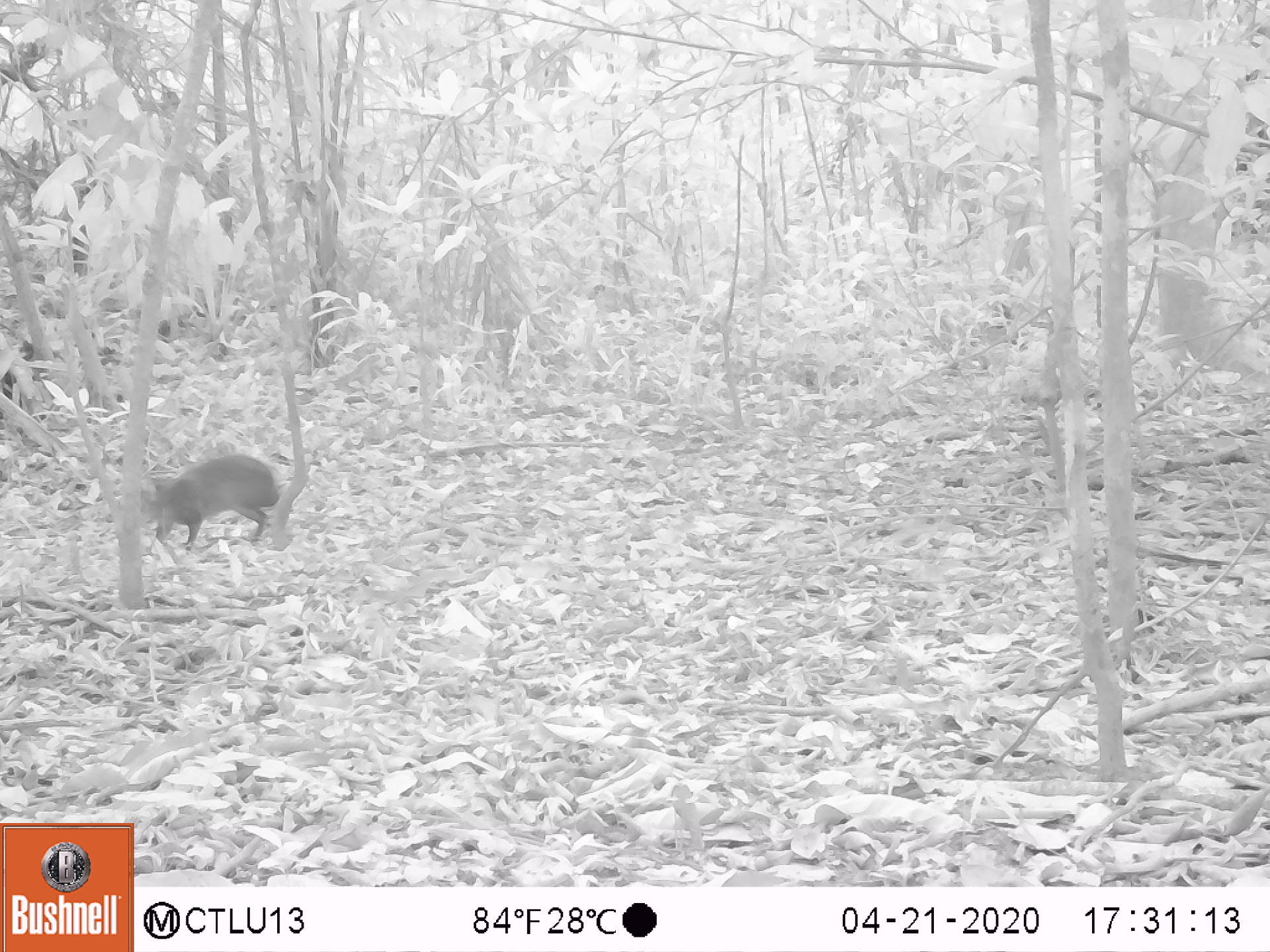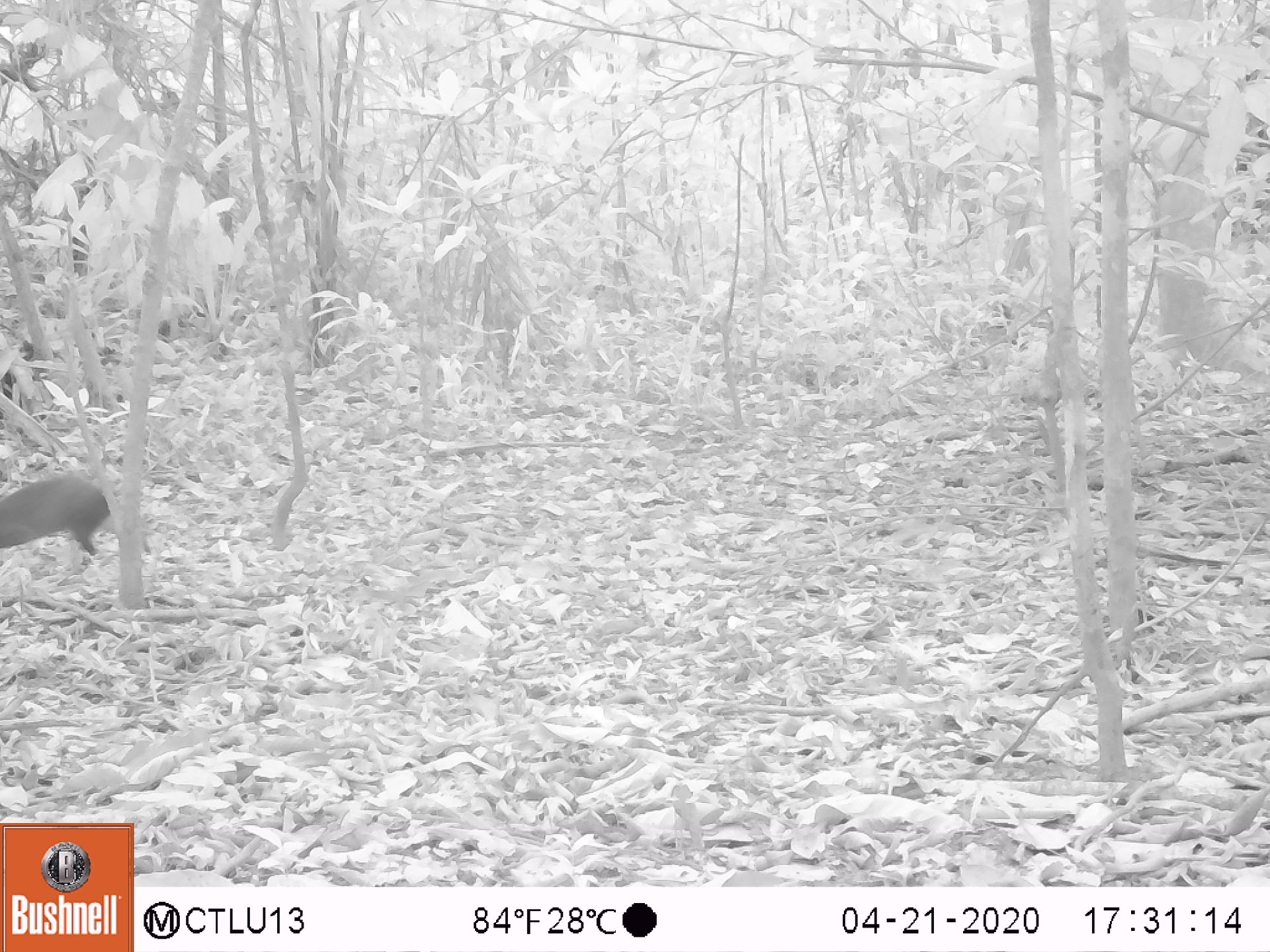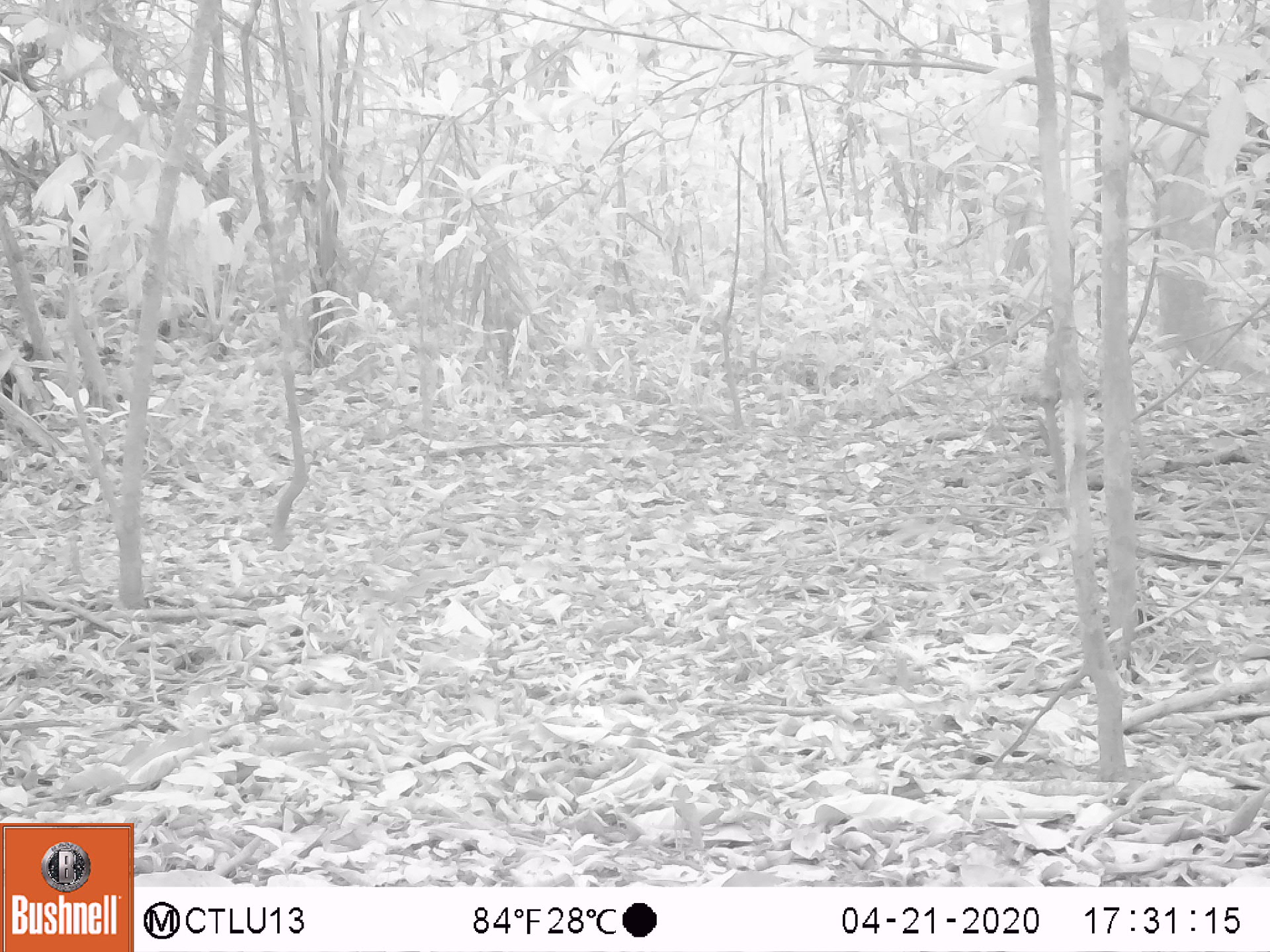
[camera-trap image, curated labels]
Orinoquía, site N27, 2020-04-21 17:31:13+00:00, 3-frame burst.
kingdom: Animalia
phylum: Chordata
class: Mammalia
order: Rodentia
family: Dasyproctidae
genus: Dasyprocta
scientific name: Dasyprocta fuliginosa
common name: black agouti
Black agouti (Dasyprocta fuliginosa).